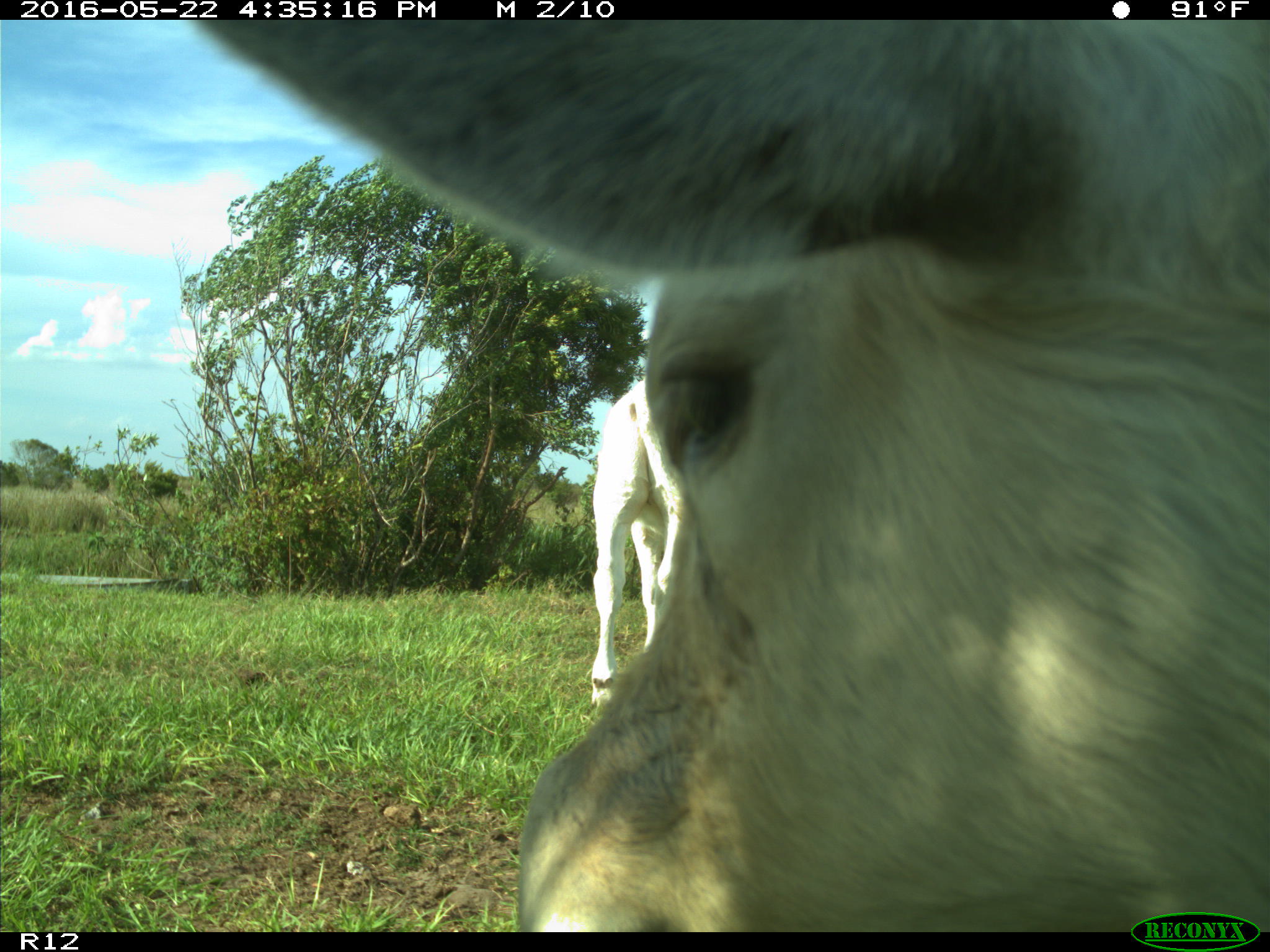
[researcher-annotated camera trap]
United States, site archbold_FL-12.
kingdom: Animalia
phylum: Chordata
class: Mammalia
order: Artiodactyla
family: Bovidae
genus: Bos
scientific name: Bos taurus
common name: domestic cow